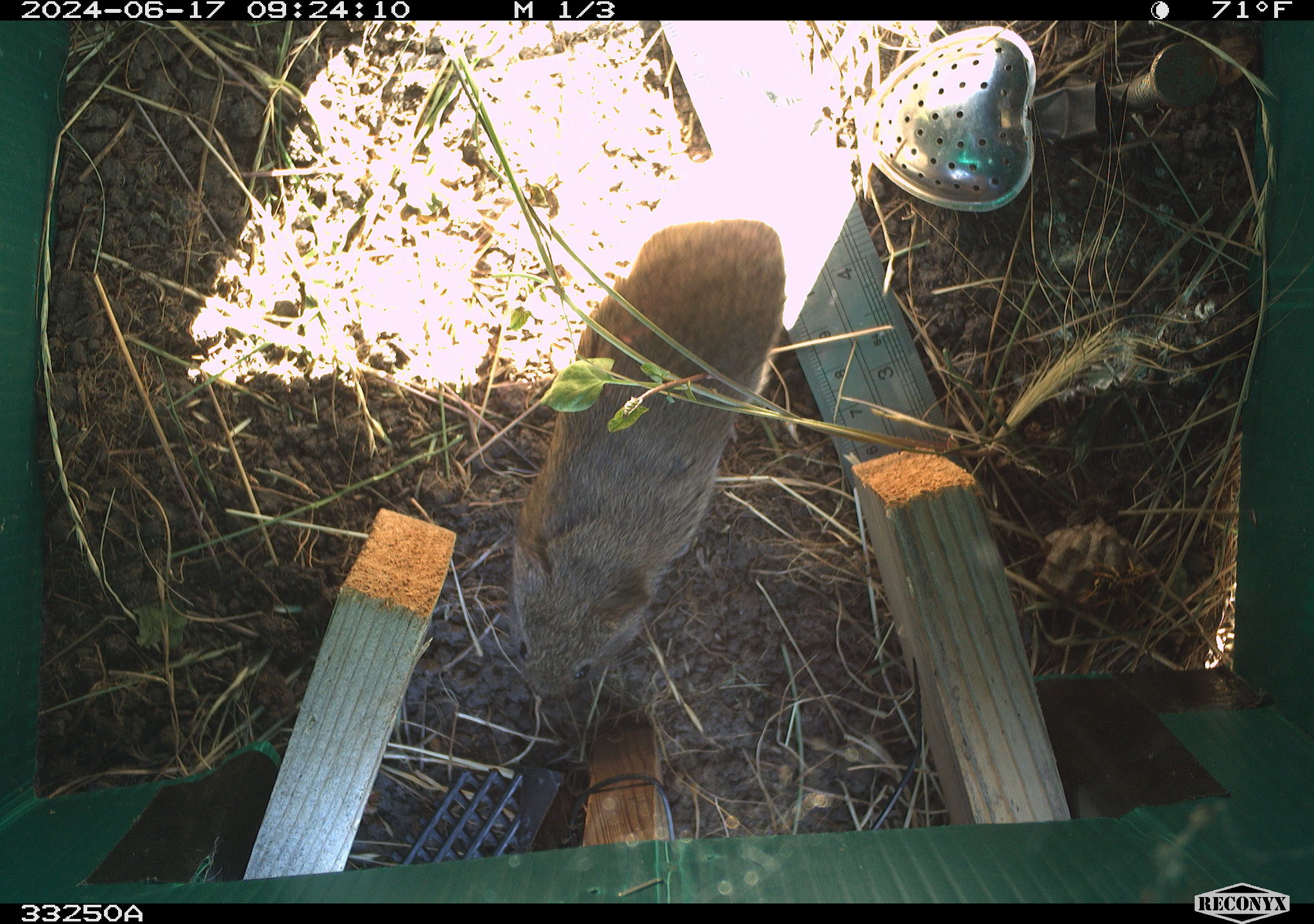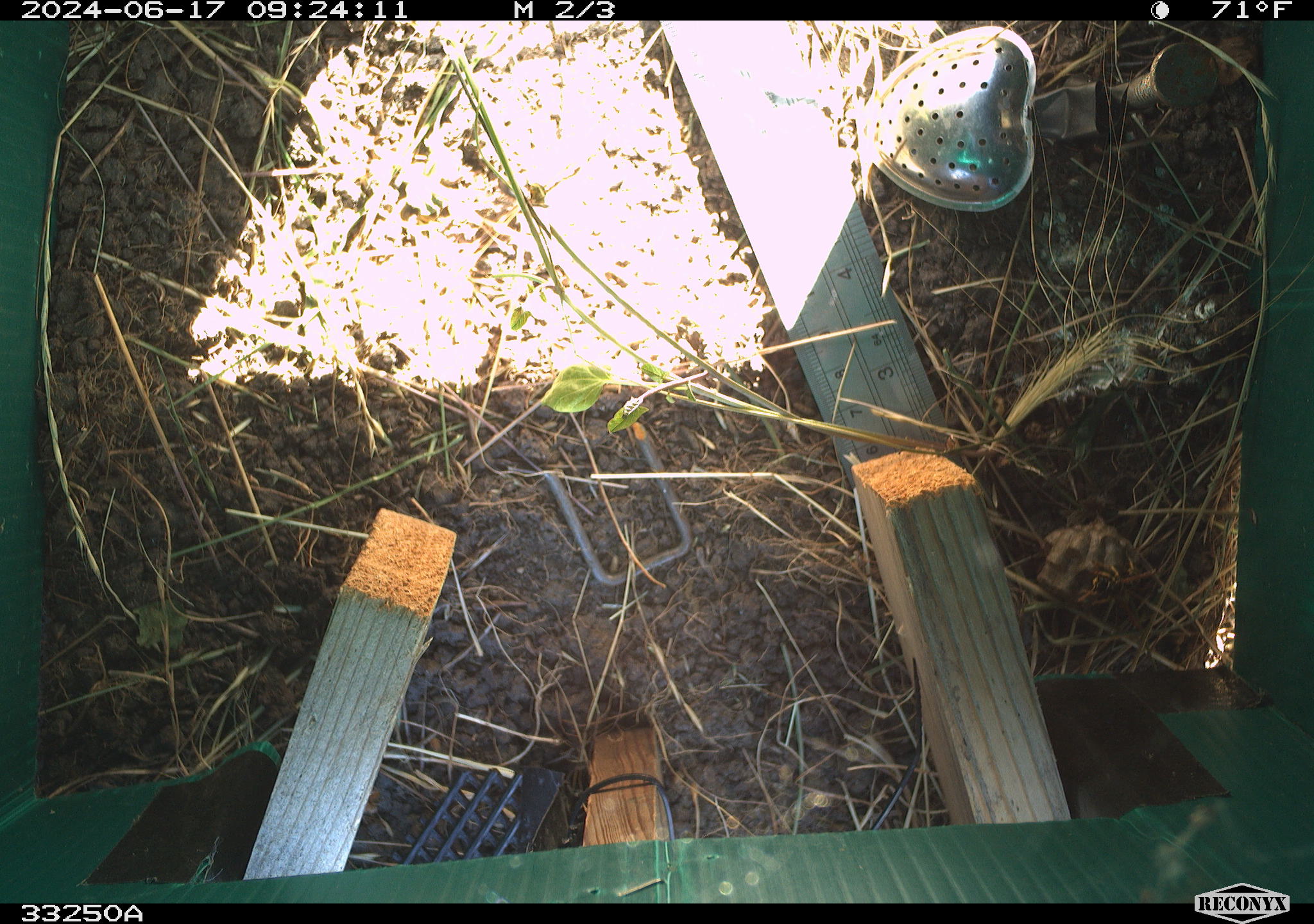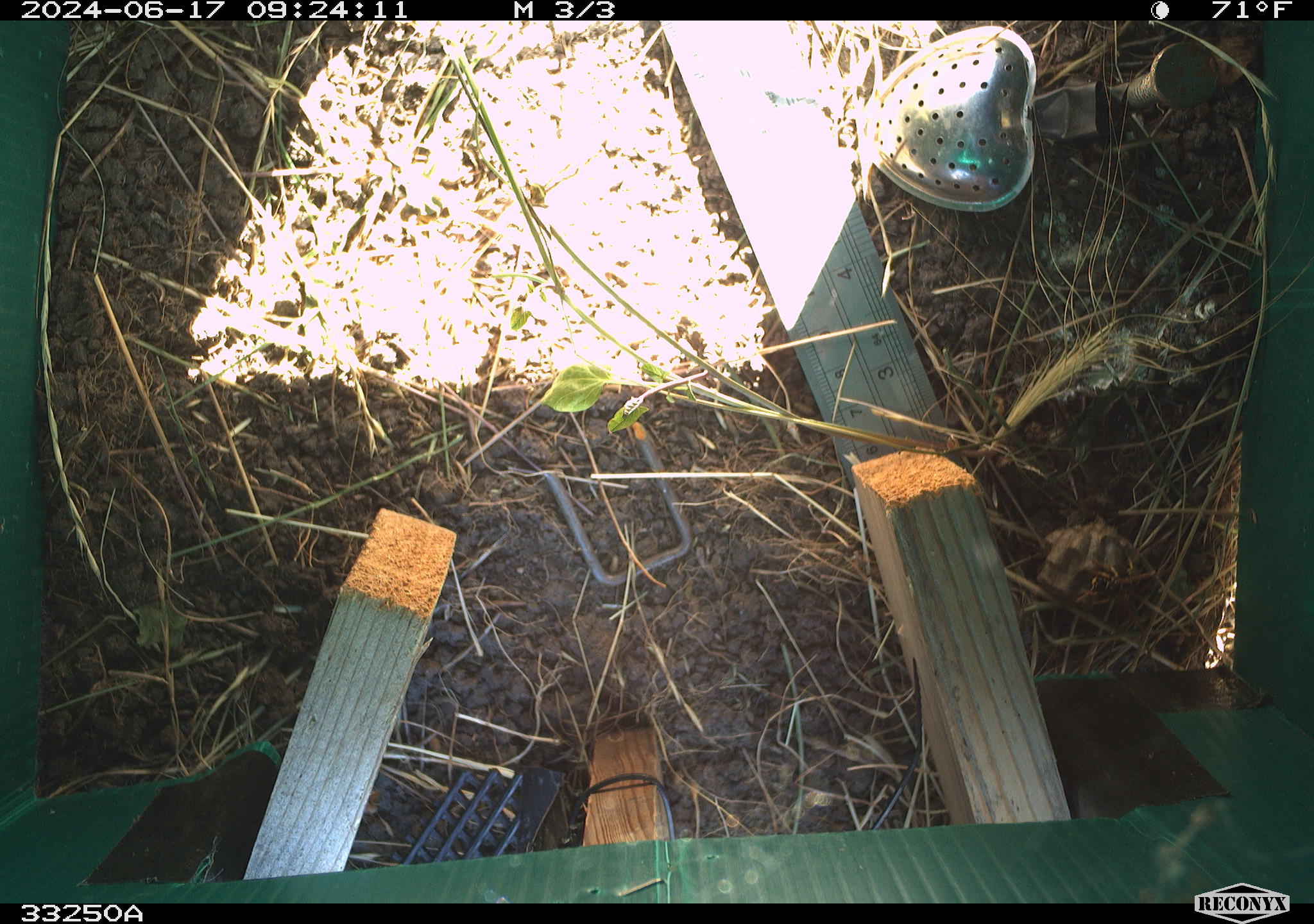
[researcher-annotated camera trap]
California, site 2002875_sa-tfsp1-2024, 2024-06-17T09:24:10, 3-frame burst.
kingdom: Animalia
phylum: Chordata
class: Mammalia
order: Rodentia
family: Cricetidae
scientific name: Arvicolinae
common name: voles, lemmings, and muskrats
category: arvicolinae subfamily